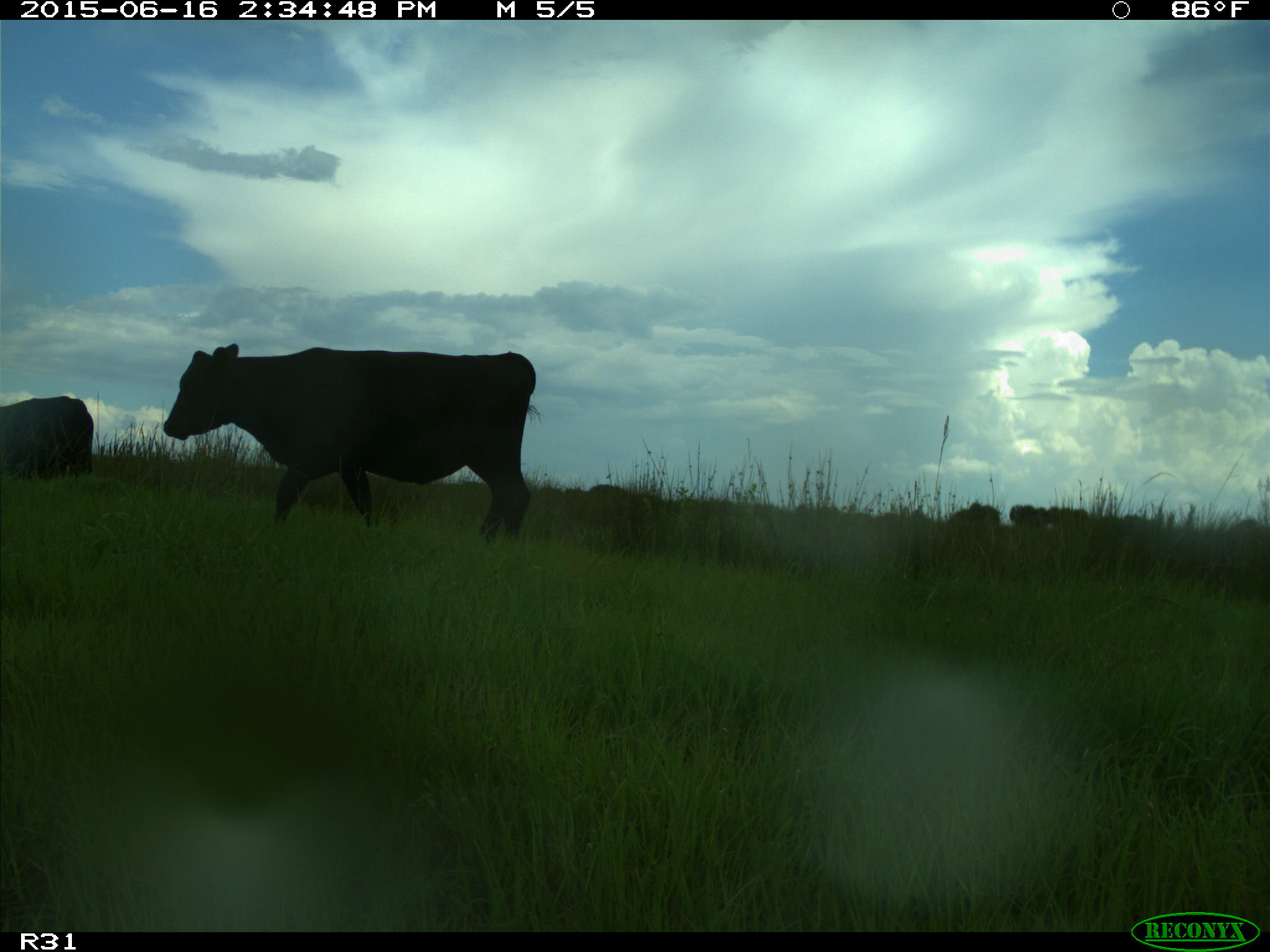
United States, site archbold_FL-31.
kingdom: Animalia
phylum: Chordata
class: Mammalia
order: Artiodactyla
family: Bovidae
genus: Bos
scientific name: Bos taurus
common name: domestic cow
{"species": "Bos taurus (domestic cow)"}